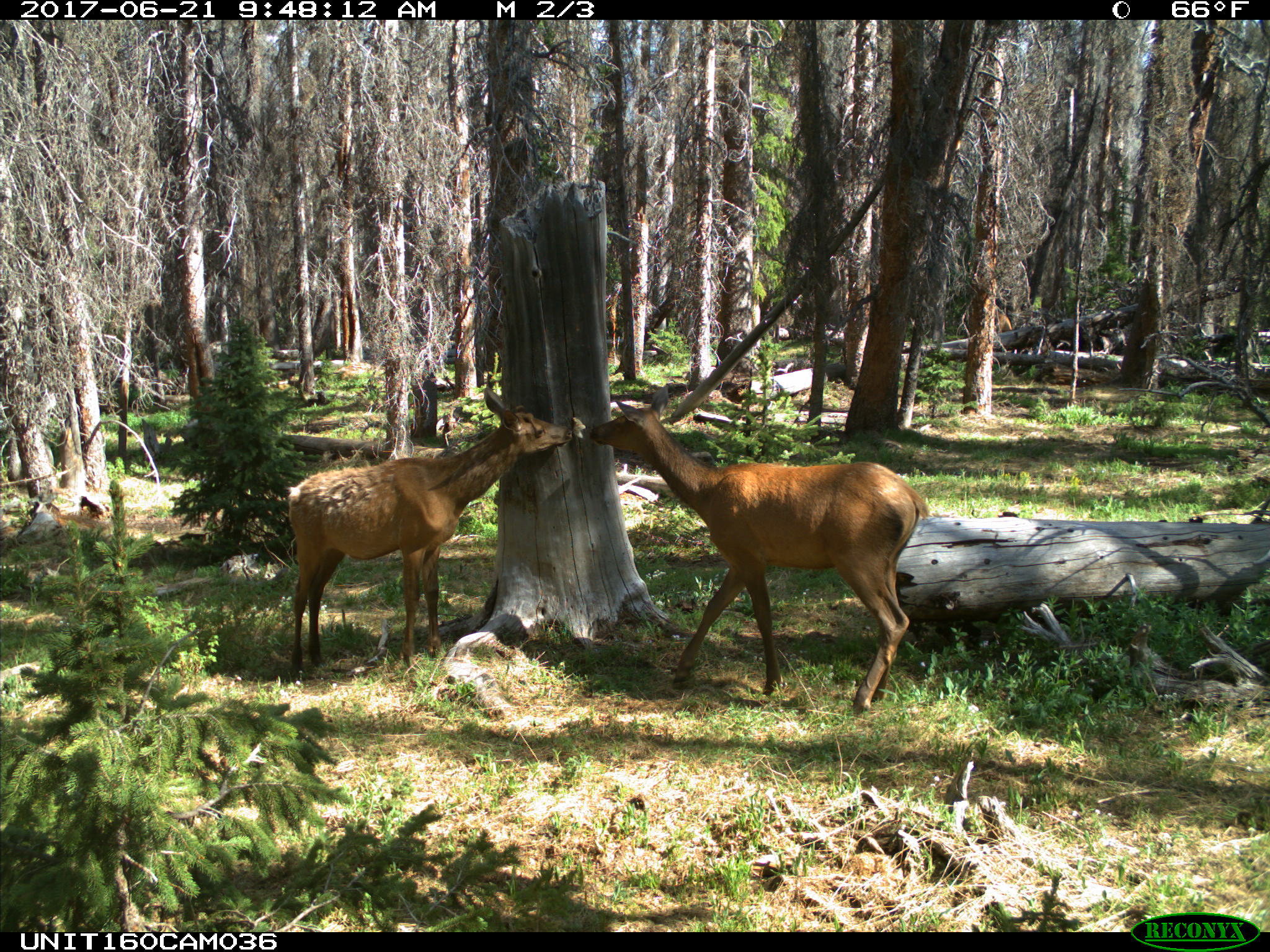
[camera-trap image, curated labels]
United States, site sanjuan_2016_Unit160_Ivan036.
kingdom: Animalia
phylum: Chordata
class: Mammalia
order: Artiodactyla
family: Cervidae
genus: Cervus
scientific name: Cervus elaphus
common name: red deer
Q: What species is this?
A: Cervus elaphus (red deer).